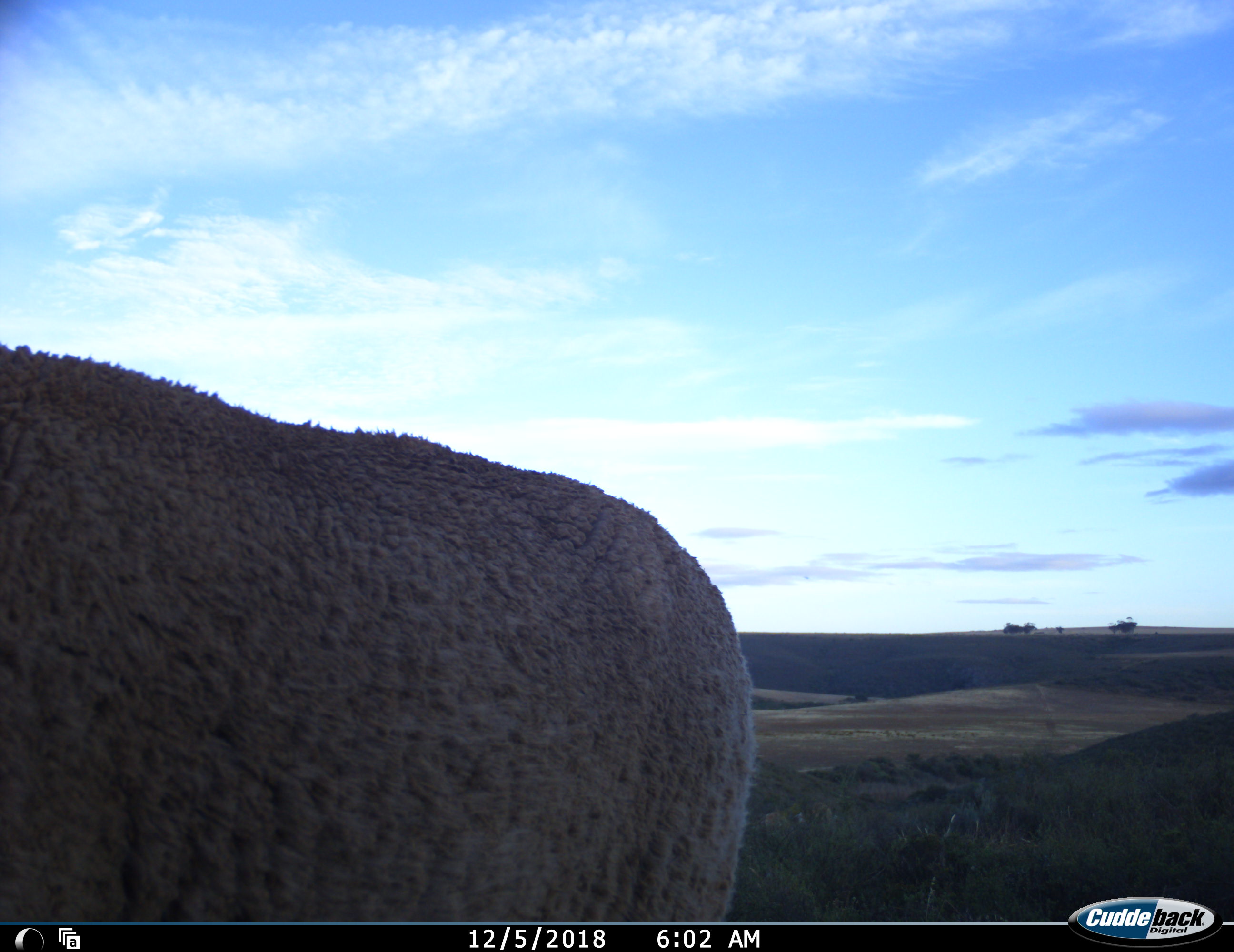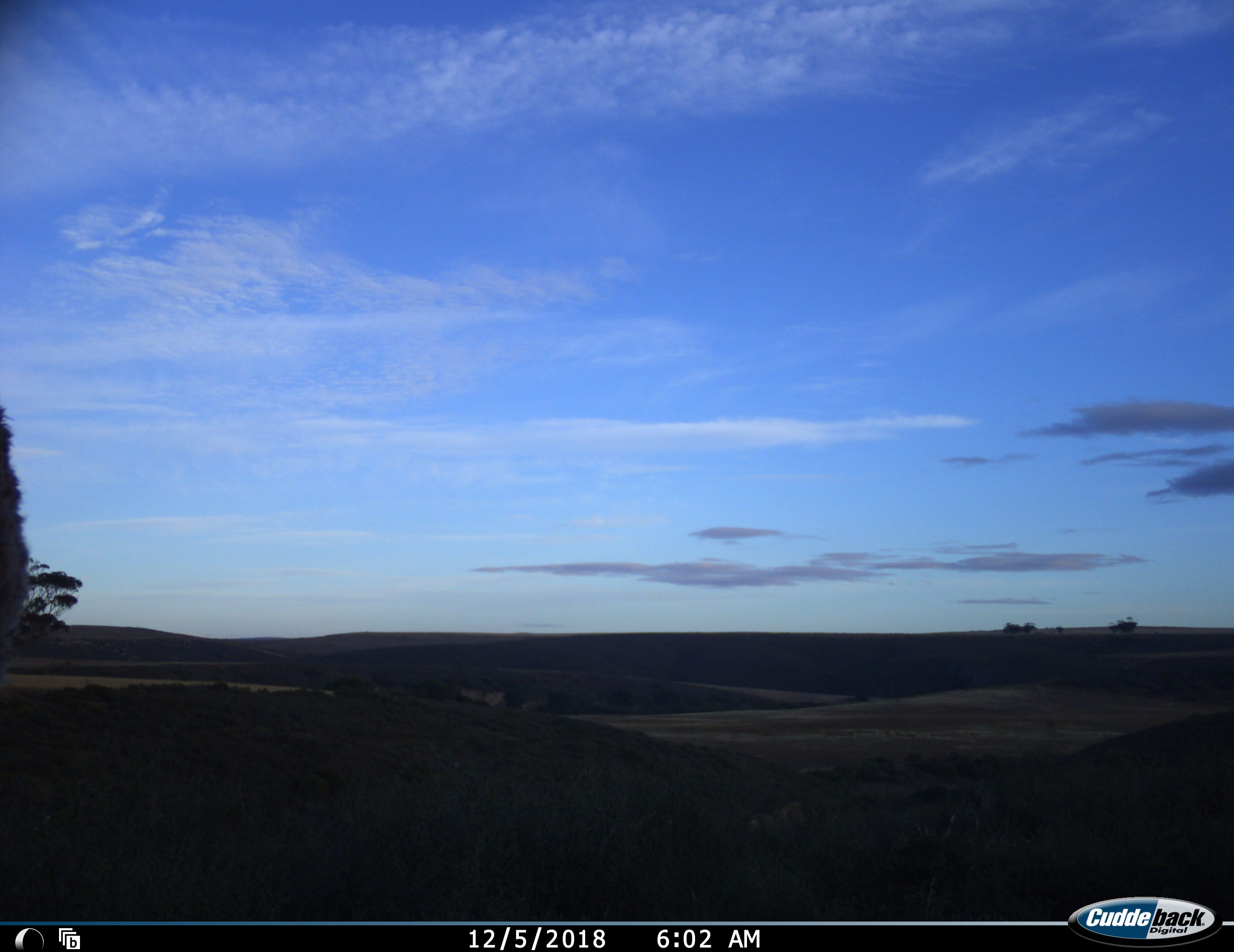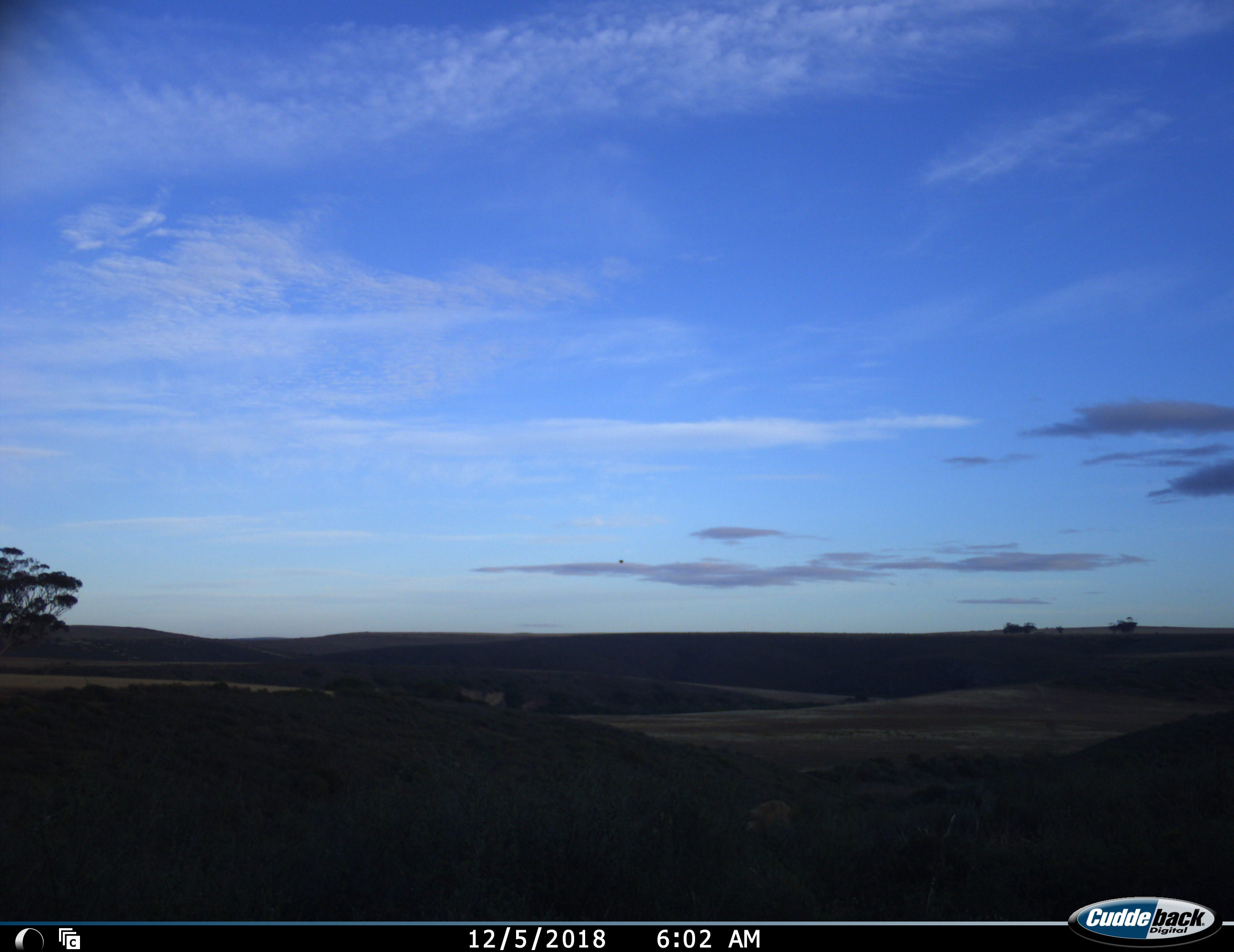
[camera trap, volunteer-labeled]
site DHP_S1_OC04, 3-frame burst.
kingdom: Animalia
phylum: Chordata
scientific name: Vertebrata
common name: domestic animal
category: domesticanimal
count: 1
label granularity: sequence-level